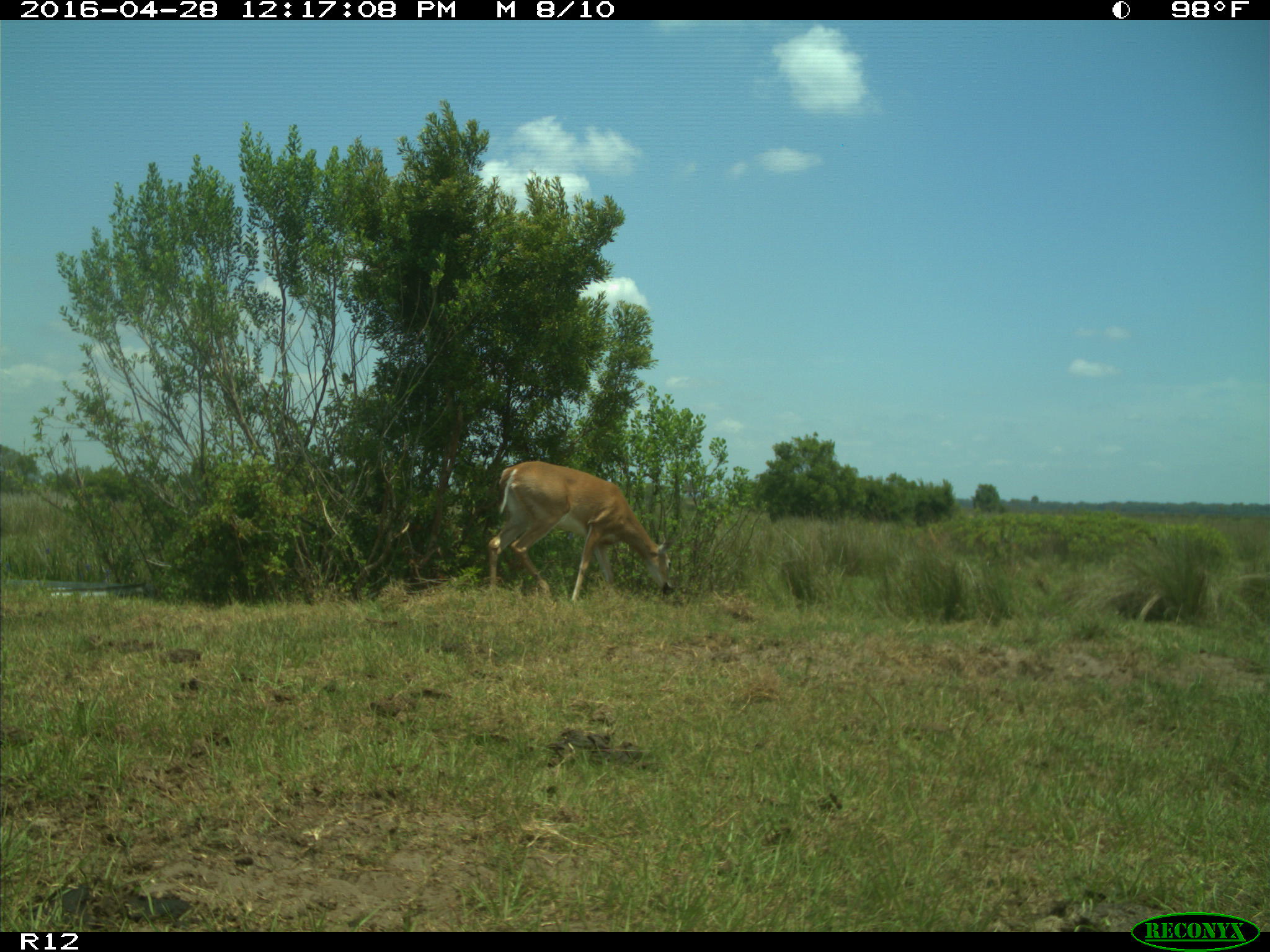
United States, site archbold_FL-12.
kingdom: Animalia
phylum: Chordata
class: Mammalia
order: Artiodactyla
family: Cervidae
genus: Odocoileus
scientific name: Odocoileus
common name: deer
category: unidentified deer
Unidentified deer (deer) (Odocoileus).